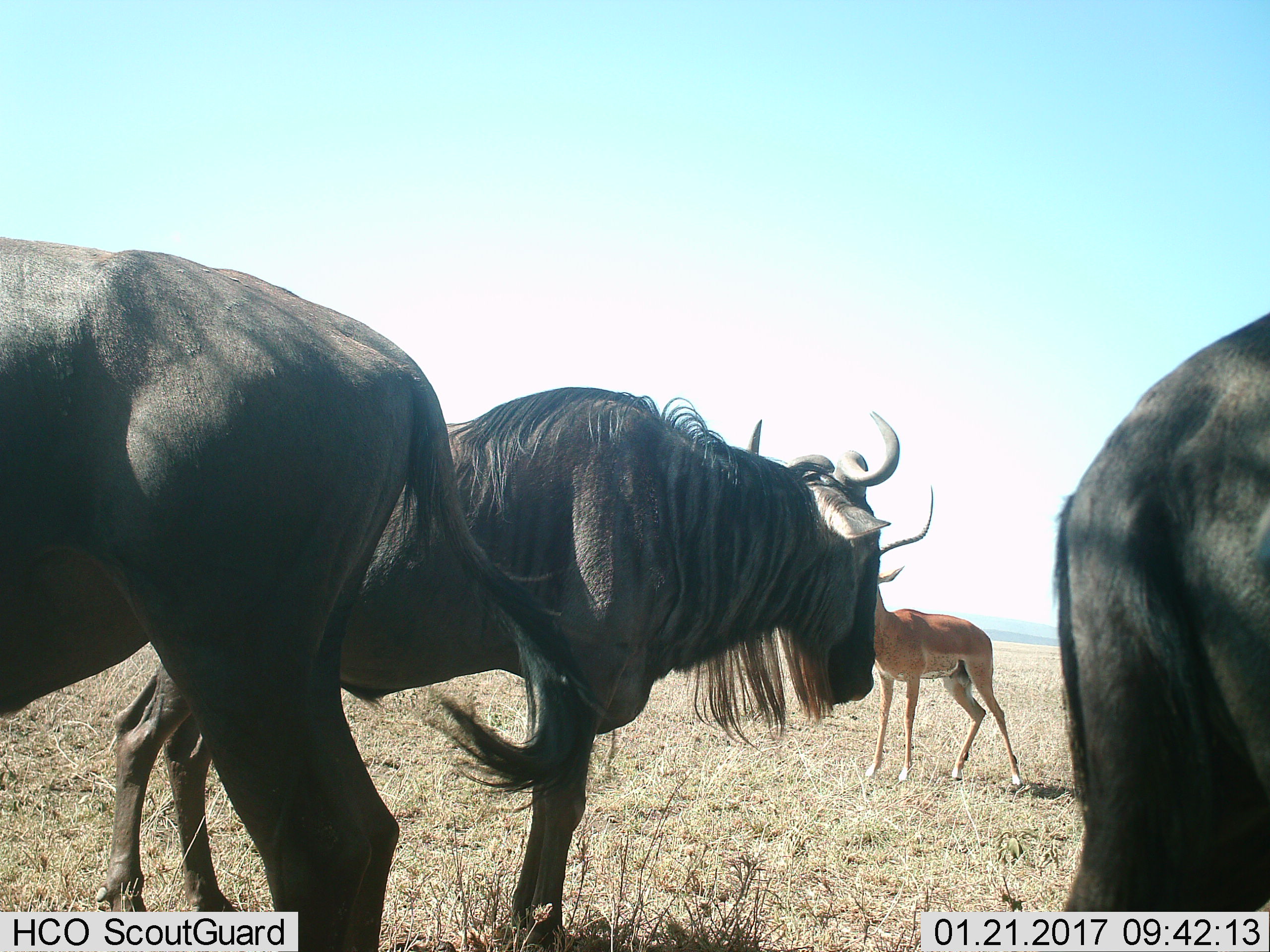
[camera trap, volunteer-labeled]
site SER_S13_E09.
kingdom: Animalia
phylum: Chordata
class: Mammalia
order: Artiodactyla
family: Bovidae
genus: Aepyceros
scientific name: Aepyceros melampus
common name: impala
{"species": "impala (Aepyceros melampus)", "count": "1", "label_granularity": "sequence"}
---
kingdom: Animalia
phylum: Chordata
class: Mammalia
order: Artiodactyla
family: Bovidae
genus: Connochaetes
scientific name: Connochaetes taurinus taurinus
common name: blue wildebeest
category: wildebeestblue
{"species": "wildebeestblue (blue wildebeest) (Connochaetes taurinus taurinus)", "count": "3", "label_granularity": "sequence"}